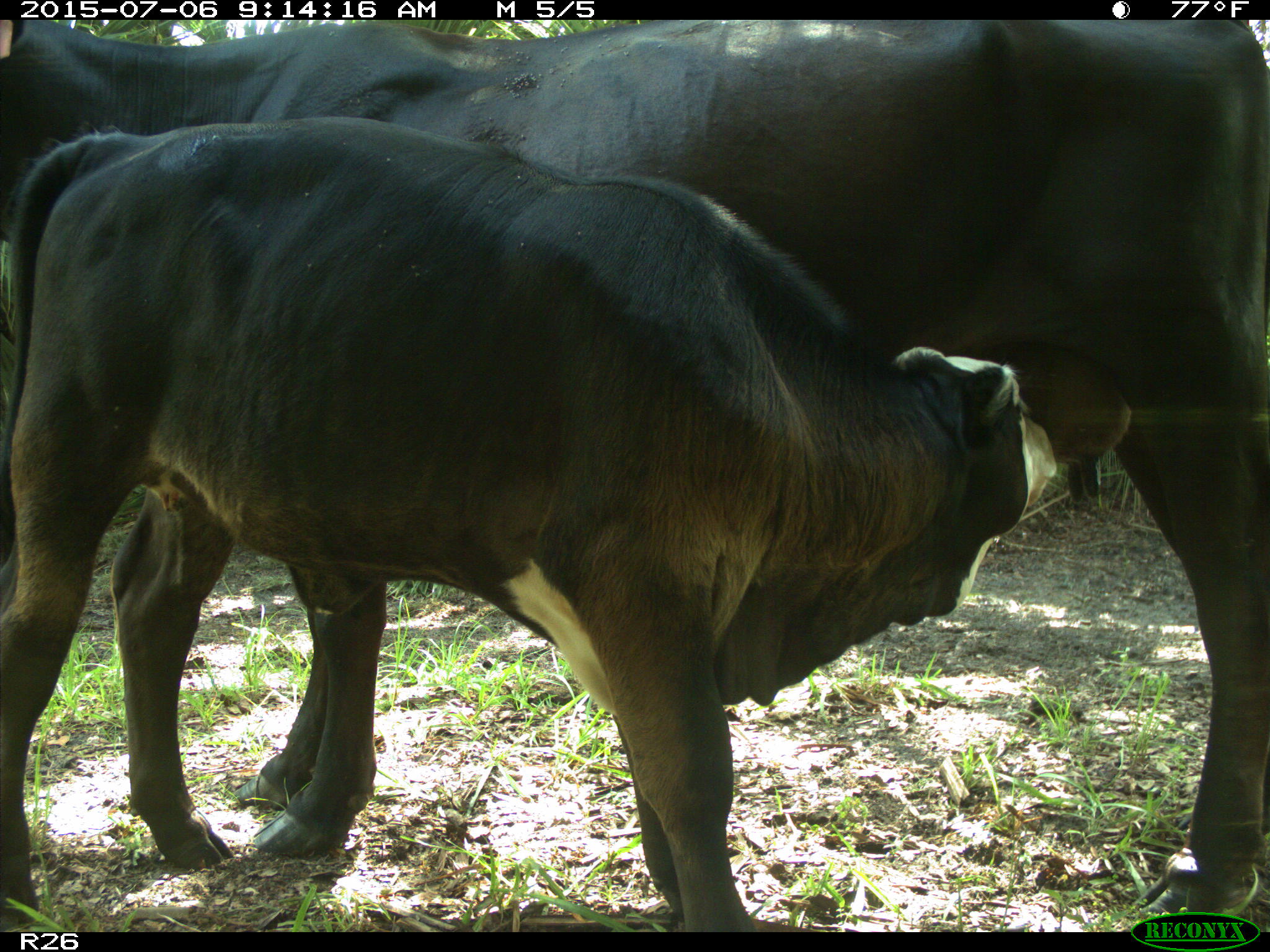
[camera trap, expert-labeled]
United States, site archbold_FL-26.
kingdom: Animalia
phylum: Chordata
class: Mammalia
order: Artiodactyla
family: Bovidae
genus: Bos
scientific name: Bos taurus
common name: domestic cow